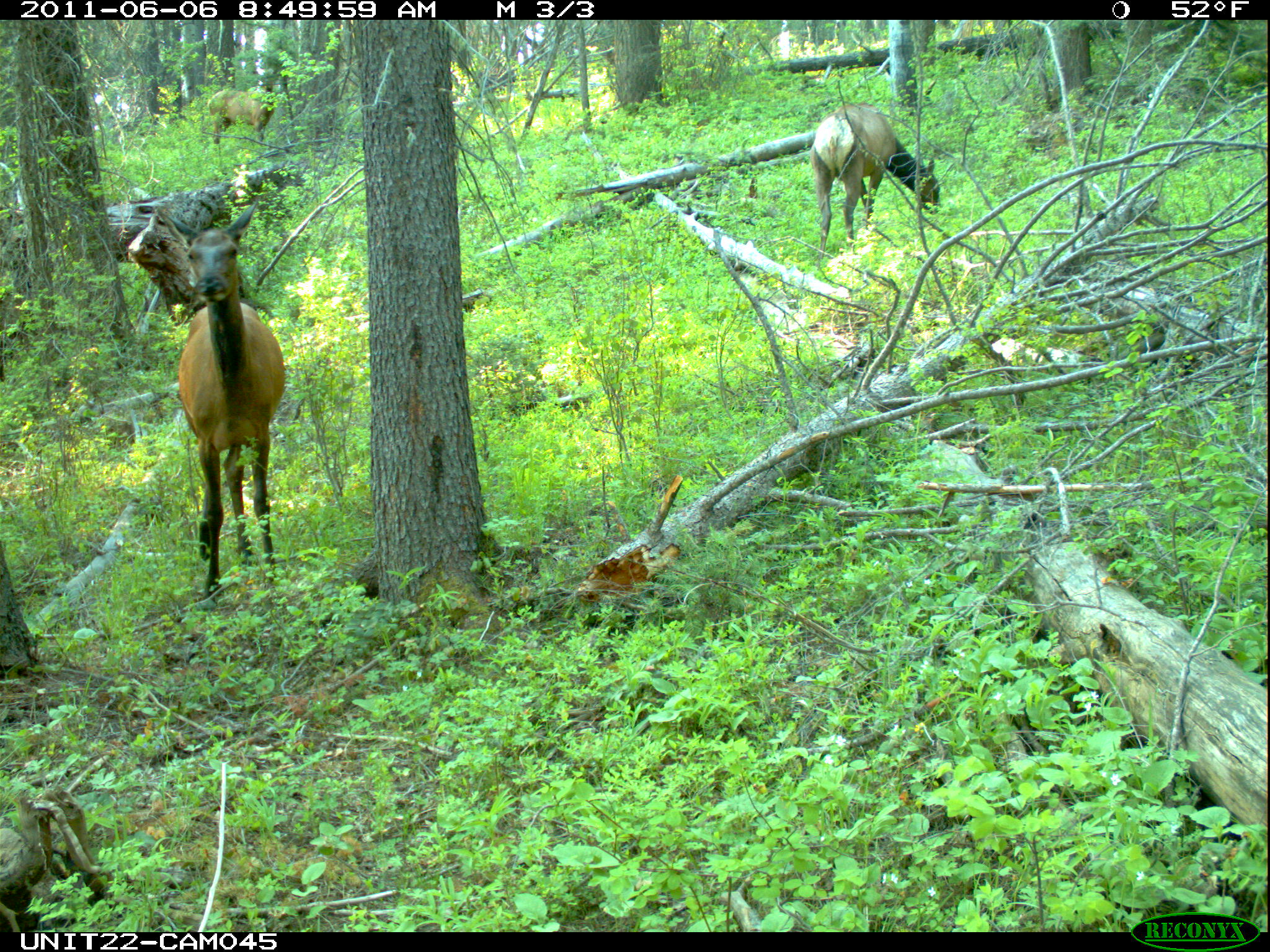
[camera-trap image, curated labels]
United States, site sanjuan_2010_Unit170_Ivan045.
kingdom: Animalia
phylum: Chordata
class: Mammalia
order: Artiodactyla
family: Cervidae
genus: Cervus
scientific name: Cervus elaphus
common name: red deer